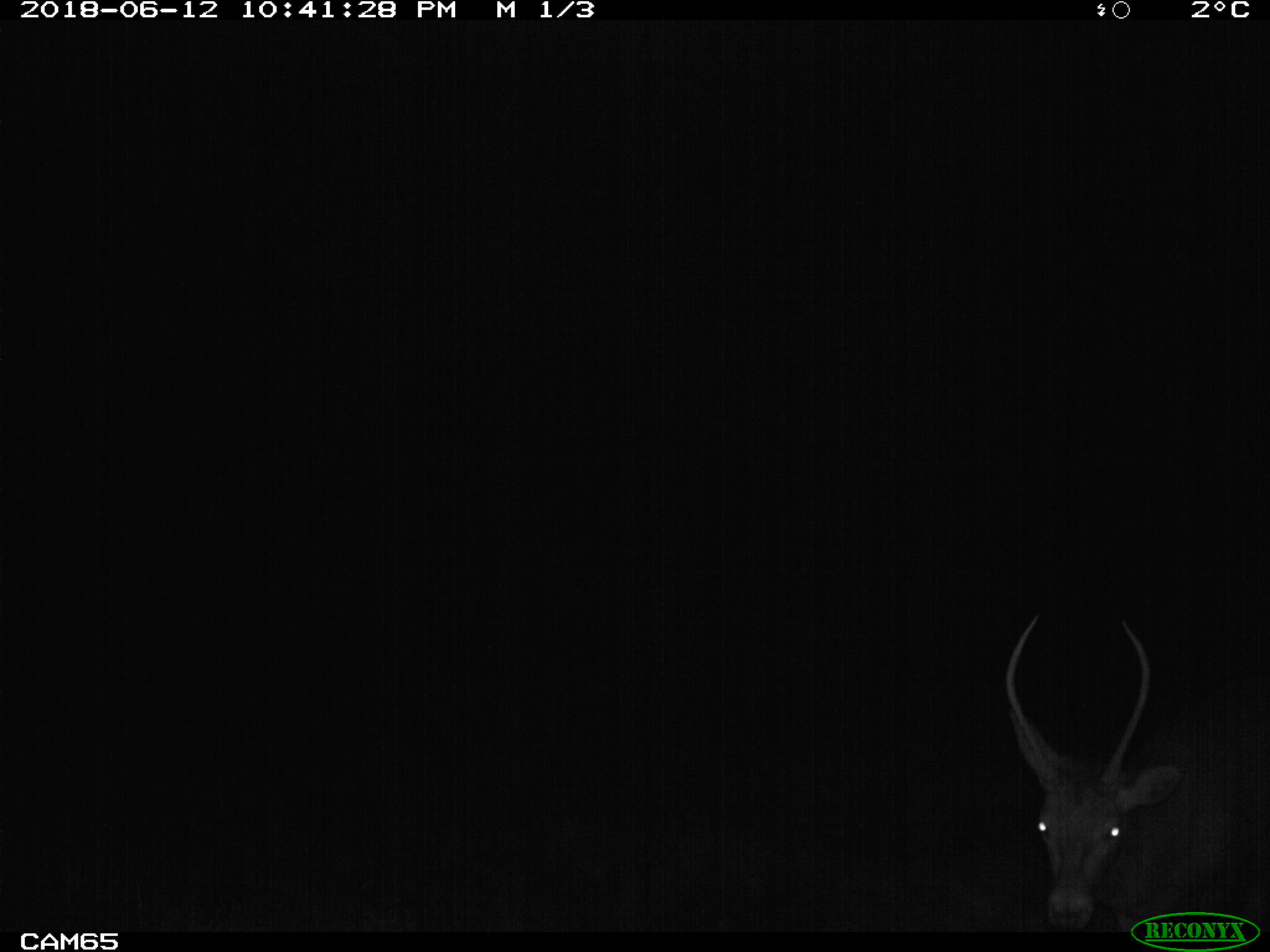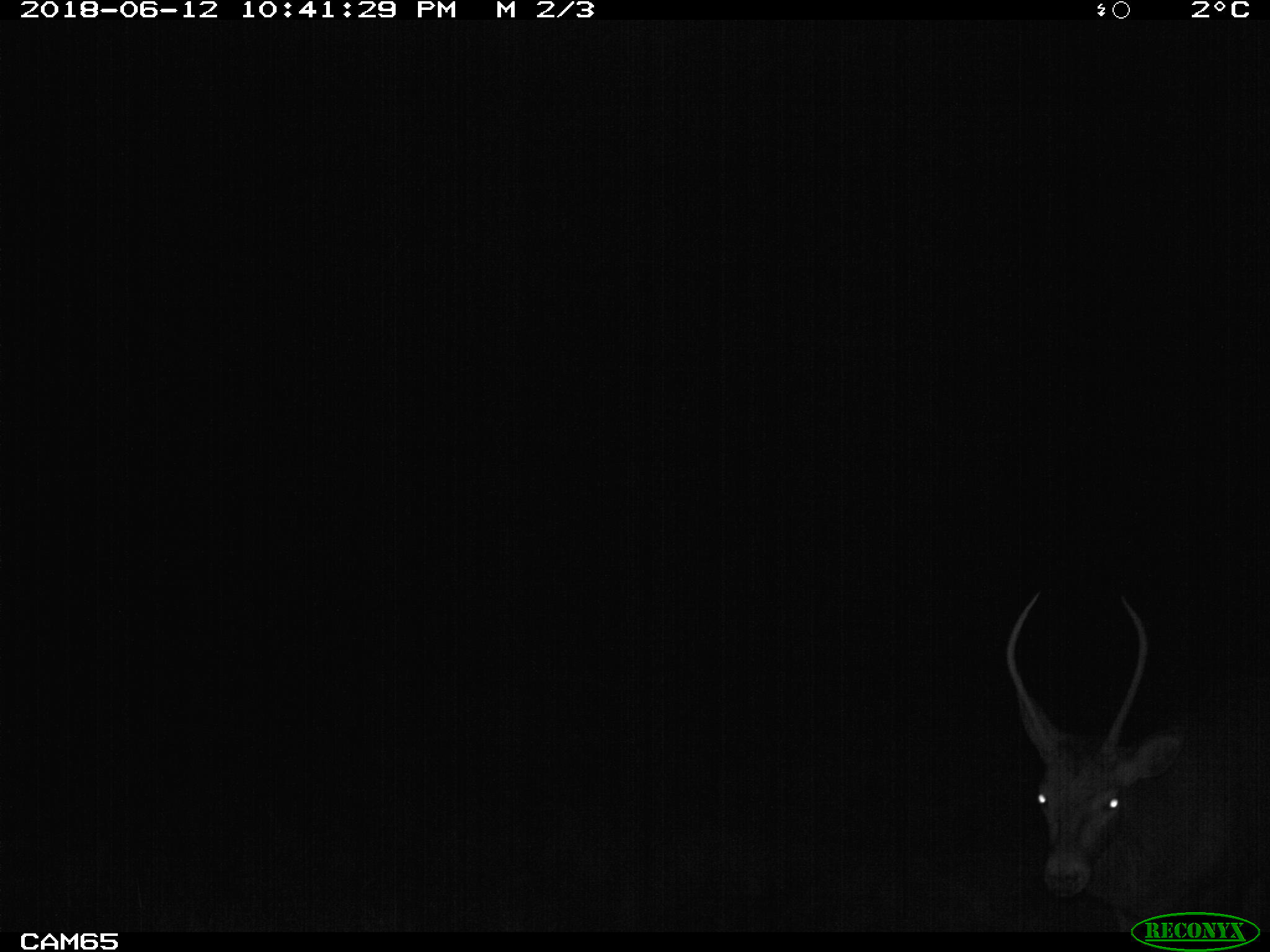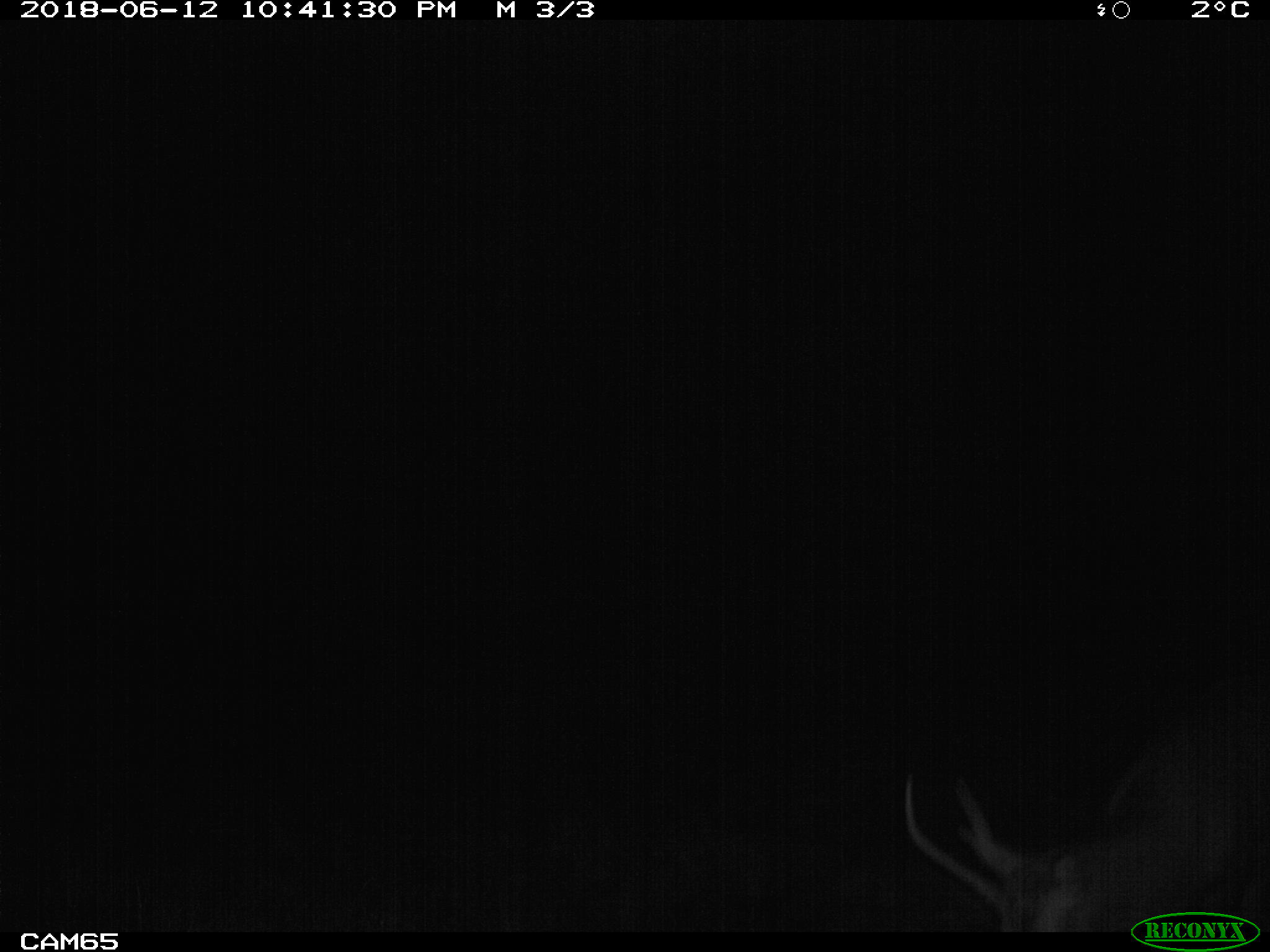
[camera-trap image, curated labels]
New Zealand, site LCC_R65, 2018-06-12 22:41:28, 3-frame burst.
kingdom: Animalia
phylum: Chordata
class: Mammalia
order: Artiodactyla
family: Cervidae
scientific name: Cervidae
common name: deer